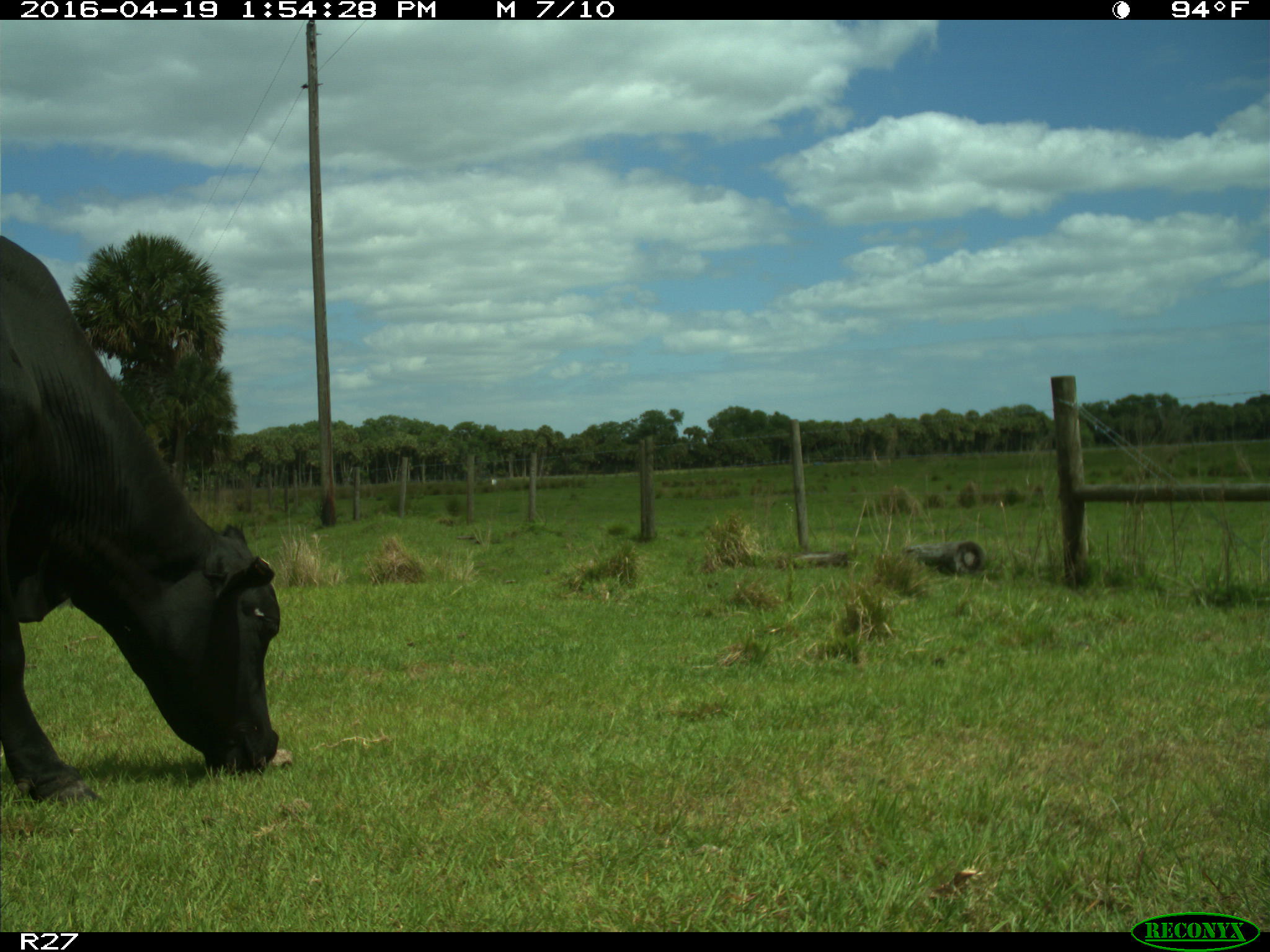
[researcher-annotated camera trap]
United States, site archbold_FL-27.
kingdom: Animalia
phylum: Chordata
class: Mammalia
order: Artiodactyla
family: Bovidae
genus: Bos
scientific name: Bos taurus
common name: domestic cow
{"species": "Bos taurus (domestic cow)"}